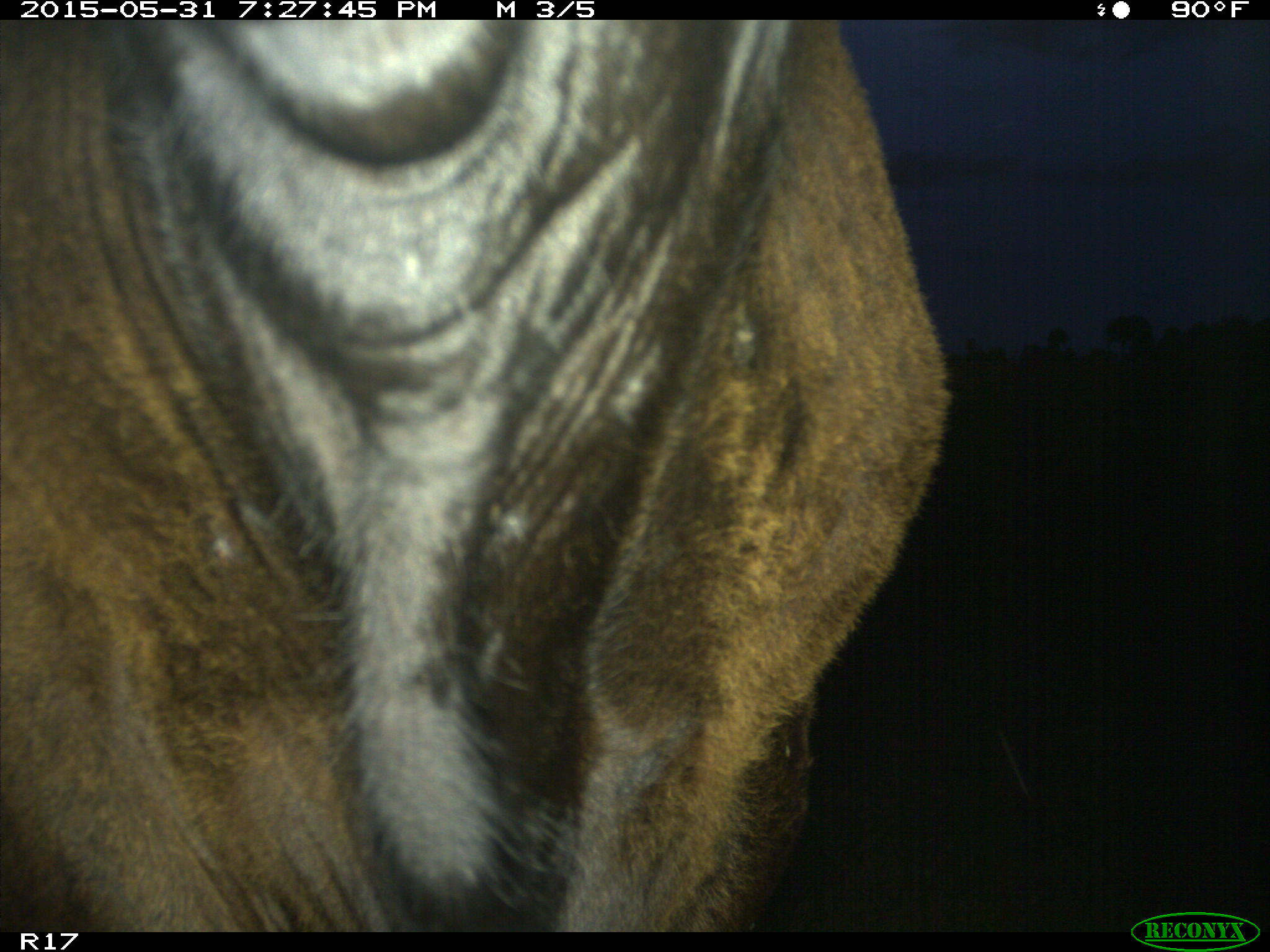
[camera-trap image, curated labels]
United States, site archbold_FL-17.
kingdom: Animalia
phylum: Chordata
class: Mammalia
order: Artiodactyla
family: Bovidae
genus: Bos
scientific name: Bos taurus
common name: domestic cow